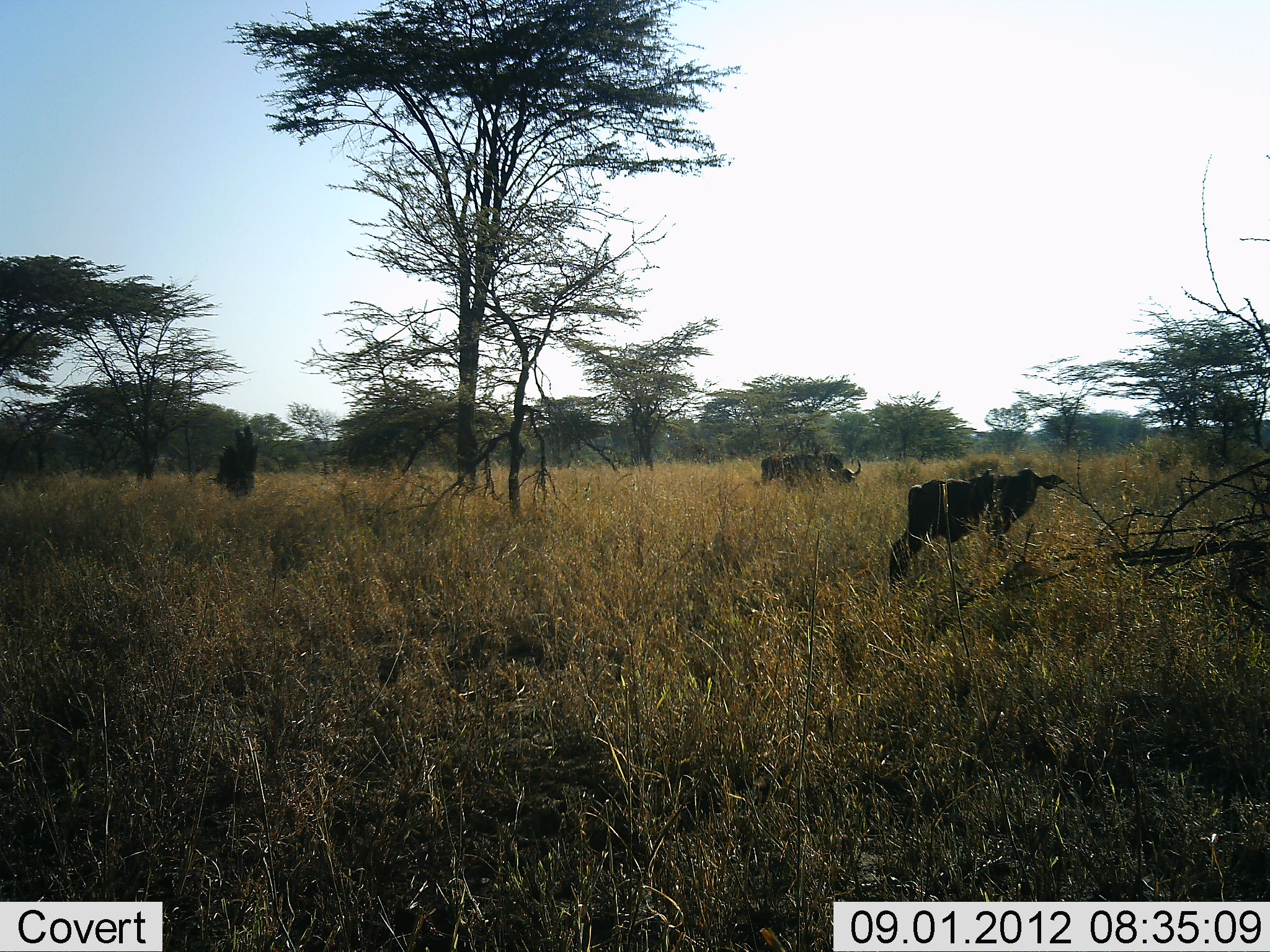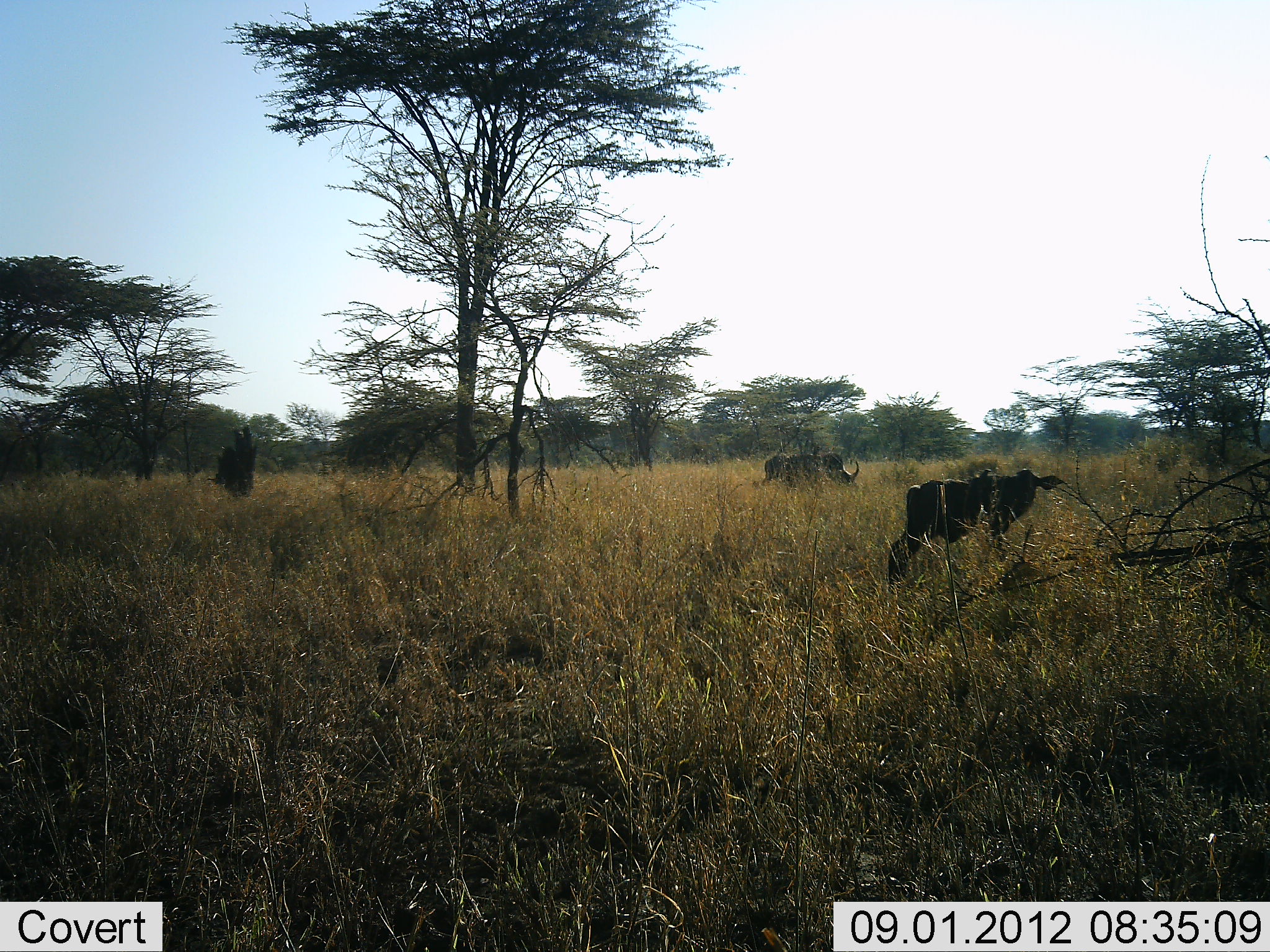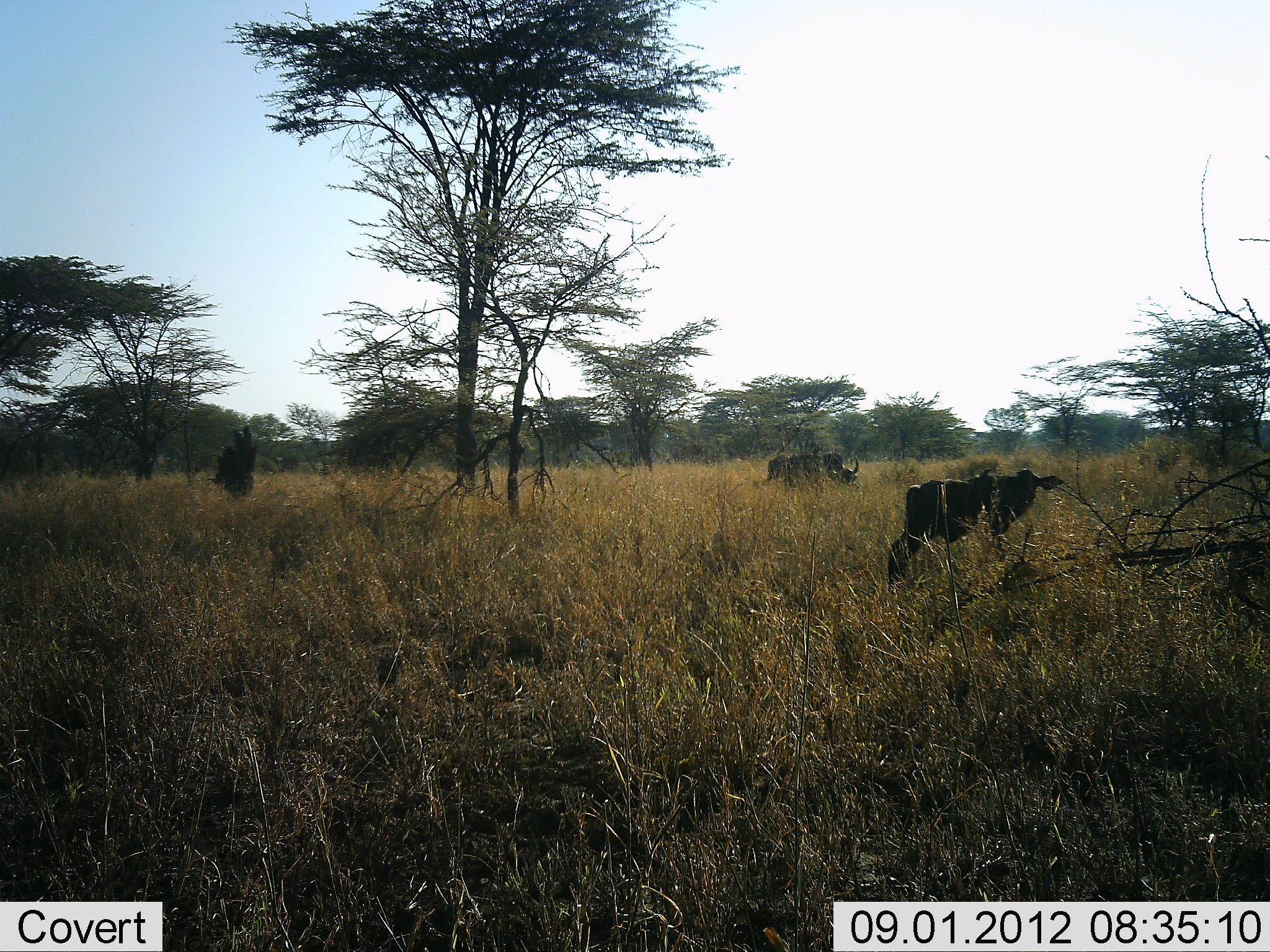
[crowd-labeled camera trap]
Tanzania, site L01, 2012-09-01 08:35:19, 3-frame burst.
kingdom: Animalia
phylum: Chordata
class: Mammalia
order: Artiodactyla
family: Bovidae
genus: Connochaetes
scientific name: Connochaetes taurinus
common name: blue wildebeest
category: wildebeest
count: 2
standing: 82%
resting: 9%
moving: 0%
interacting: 0%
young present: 18%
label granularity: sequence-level